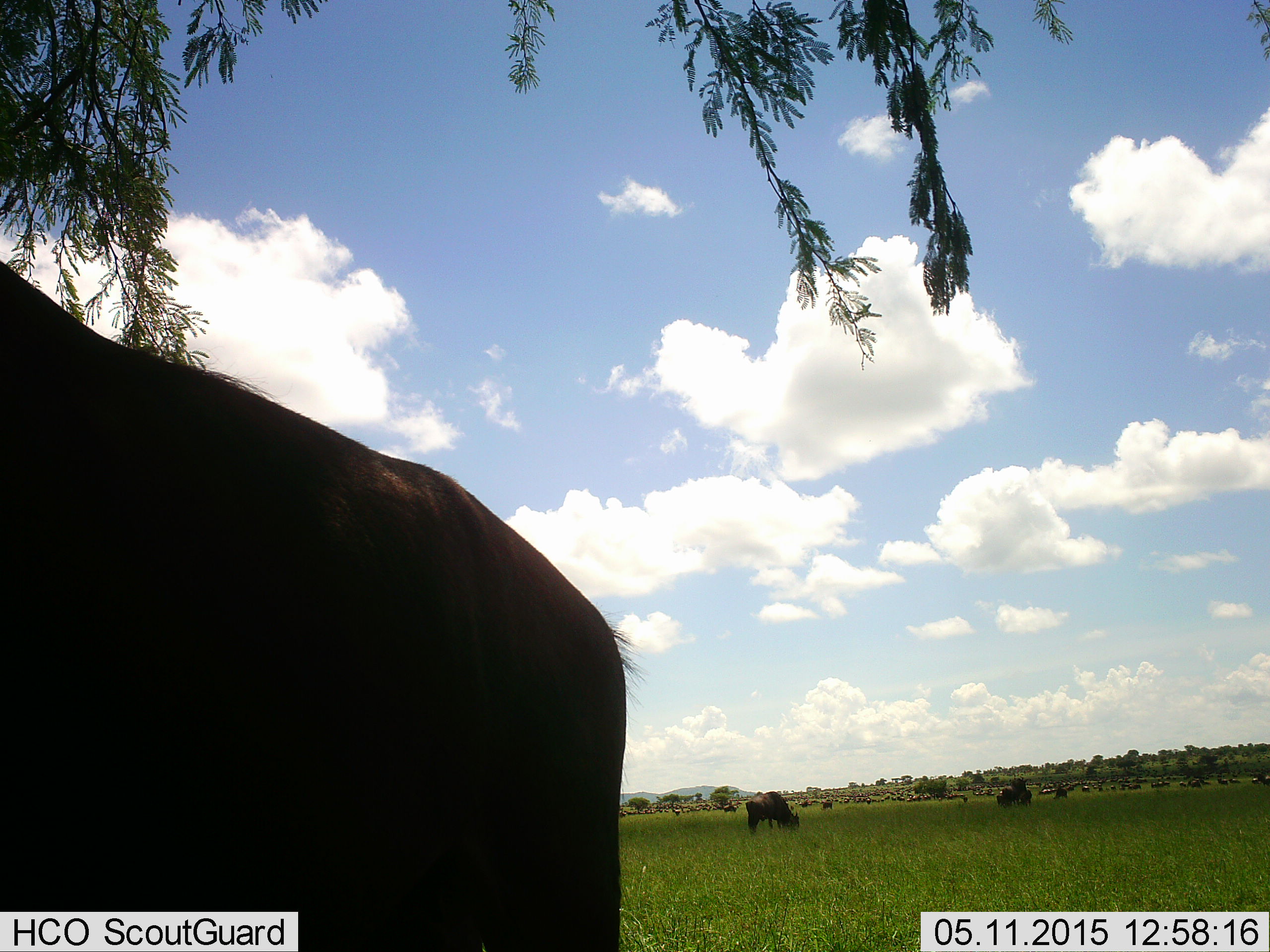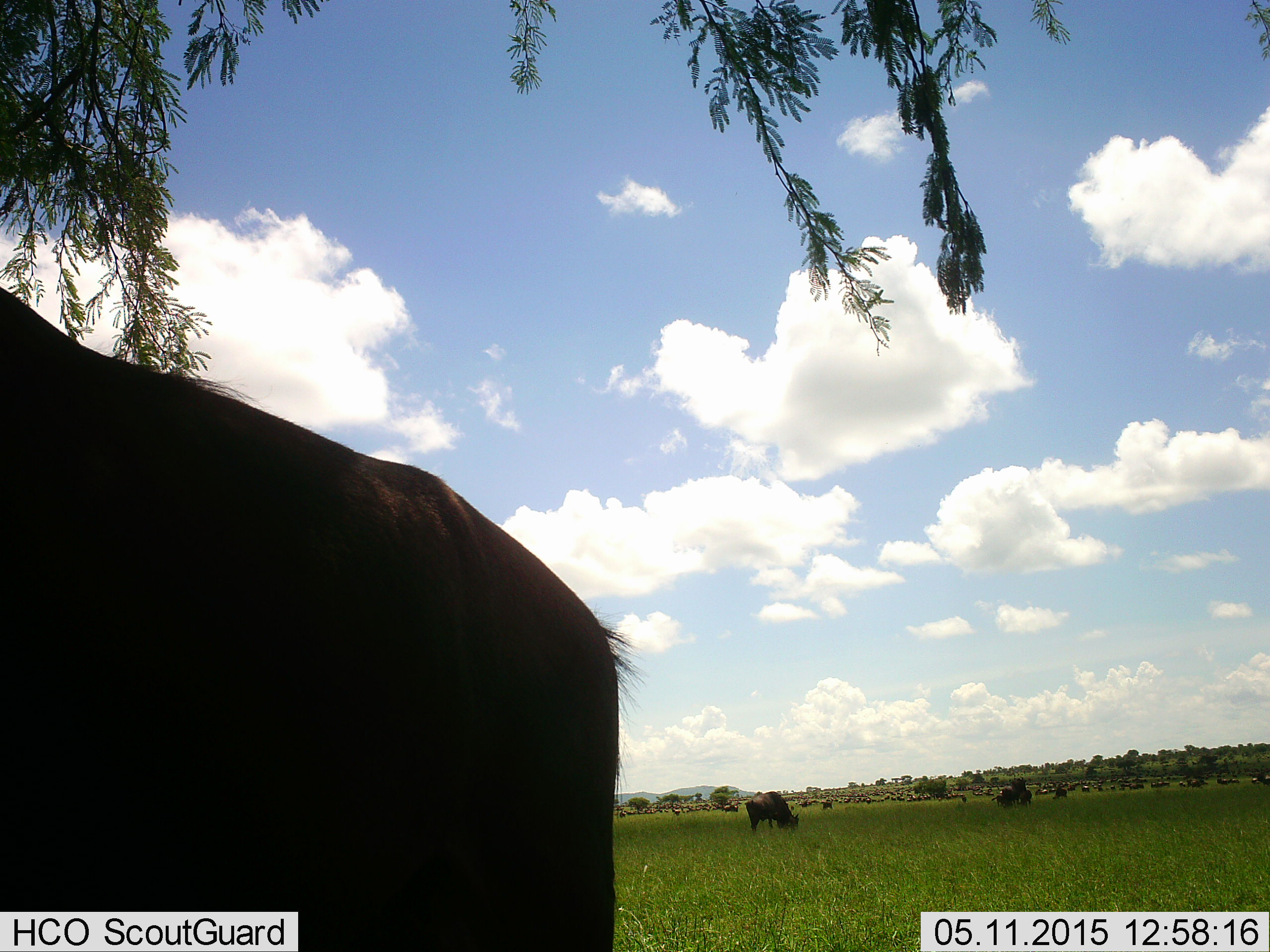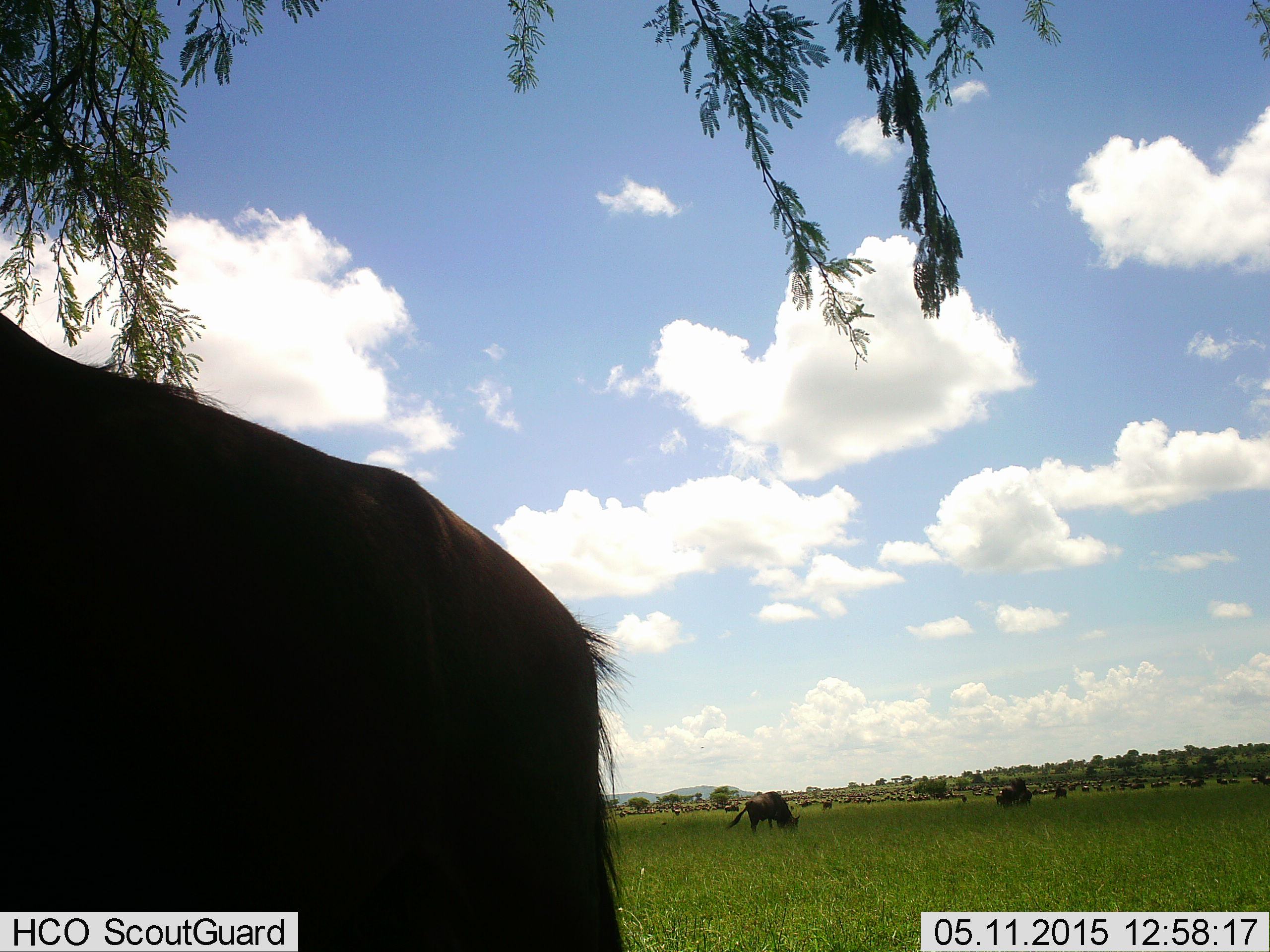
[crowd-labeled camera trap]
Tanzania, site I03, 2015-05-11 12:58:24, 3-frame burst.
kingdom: Animalia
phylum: Chordata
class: Mammalia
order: Artiodactyla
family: Bovidae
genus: Connochaetes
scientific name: Connochaetes taurinus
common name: blue wildebeest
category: wildebeest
Wildebeest (blue wildebeest) (Connochaetes taurinus), count 11-50. Behavior (volunteer vote fractions): standing 60%, resting 0%, moving 20%, interacting 0%. Young present (vote fraction): 0%. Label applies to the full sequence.